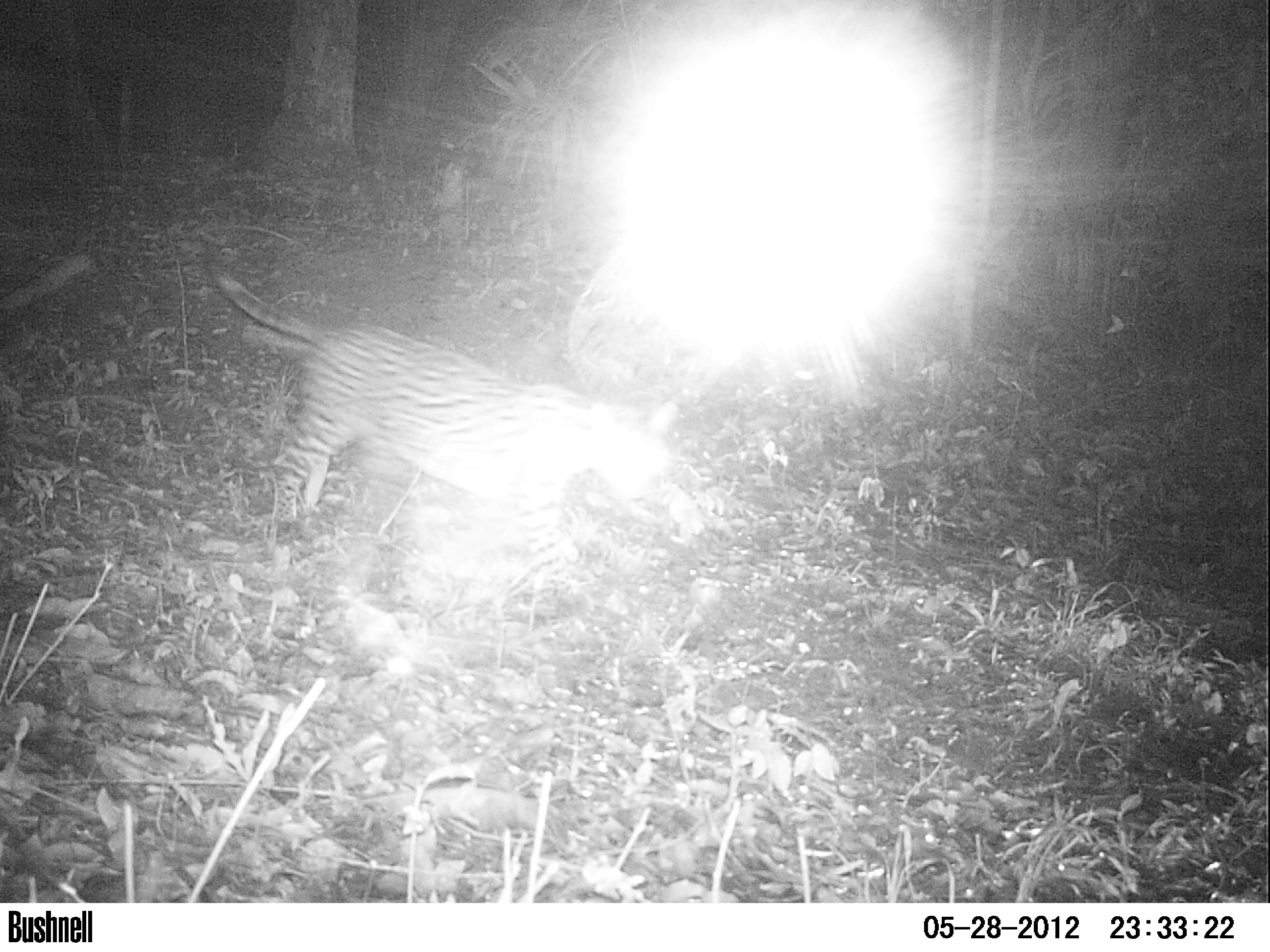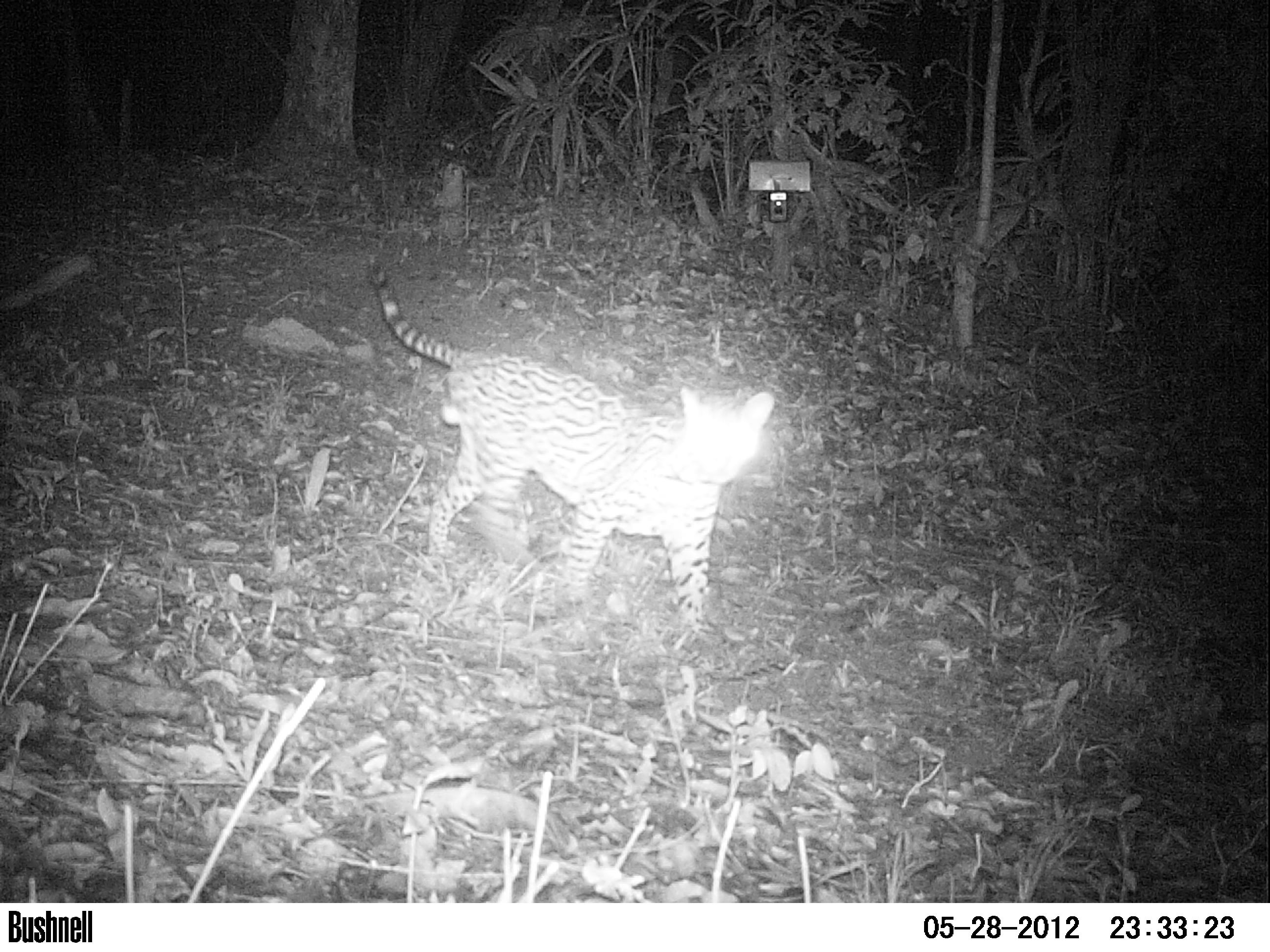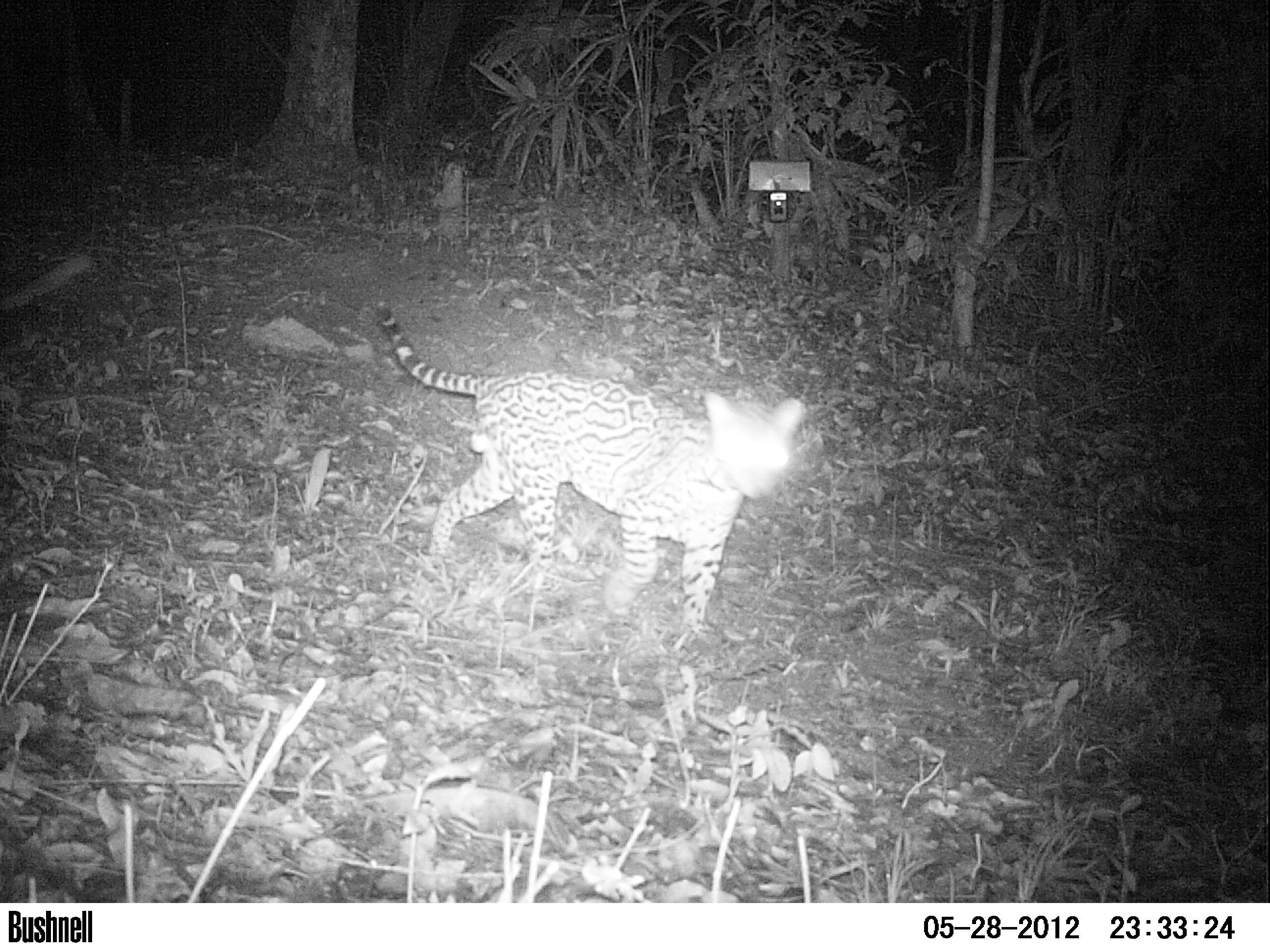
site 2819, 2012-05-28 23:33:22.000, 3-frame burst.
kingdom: Animalia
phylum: Chordata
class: Mammalia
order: Carnivora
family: Felidae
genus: Leopardus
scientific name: Leopardus pardalis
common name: ocelot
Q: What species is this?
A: Leopardus pardalis (ocelot).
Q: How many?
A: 1.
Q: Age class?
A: Adult.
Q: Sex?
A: Male.